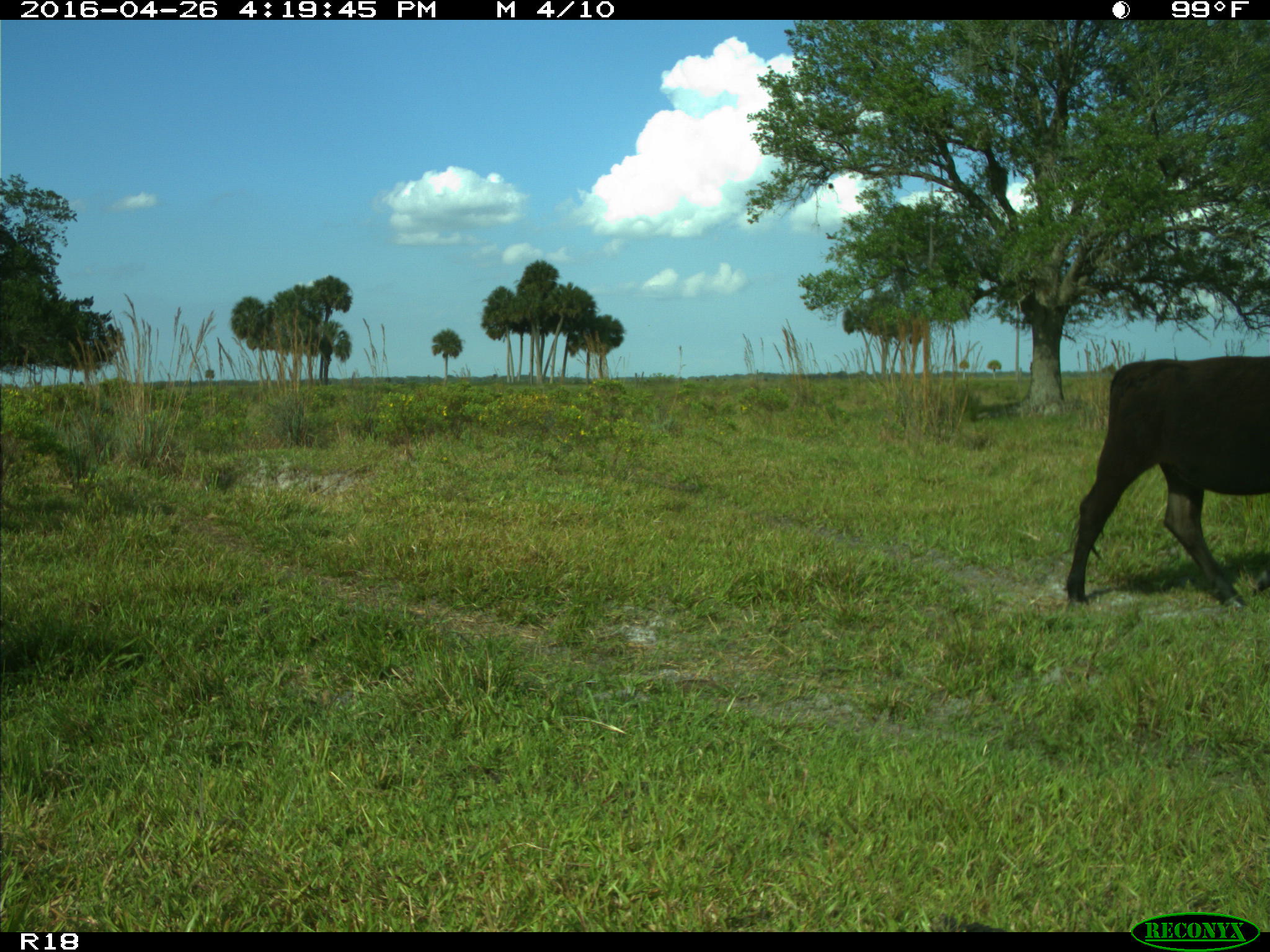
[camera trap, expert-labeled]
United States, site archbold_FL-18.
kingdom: Animalia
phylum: Chordata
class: Mammalia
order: Artiodactyla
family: Bovidae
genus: Bos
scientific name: Bos taurus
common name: domestic cow